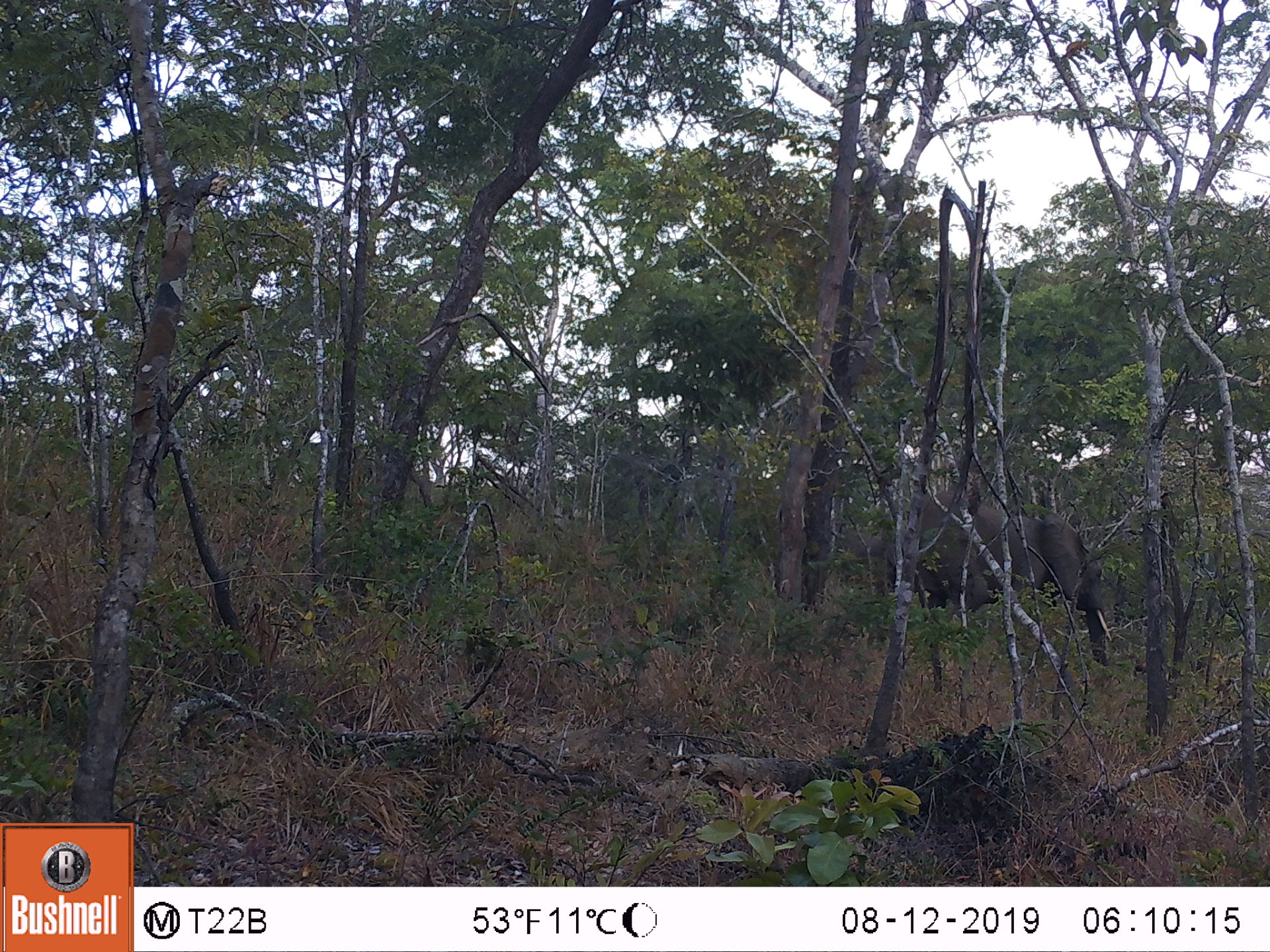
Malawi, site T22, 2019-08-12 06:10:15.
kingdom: Animalia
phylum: Chordata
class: Mammalia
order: Proboscidea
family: Elephantidae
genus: Loxodonta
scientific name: Loxodonta africana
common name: african savanna elephant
African savanna elephant (Loxodonta africana), count 1.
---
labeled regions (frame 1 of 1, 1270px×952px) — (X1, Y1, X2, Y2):
african savanna elephant: (878, 484, 1119, 684)